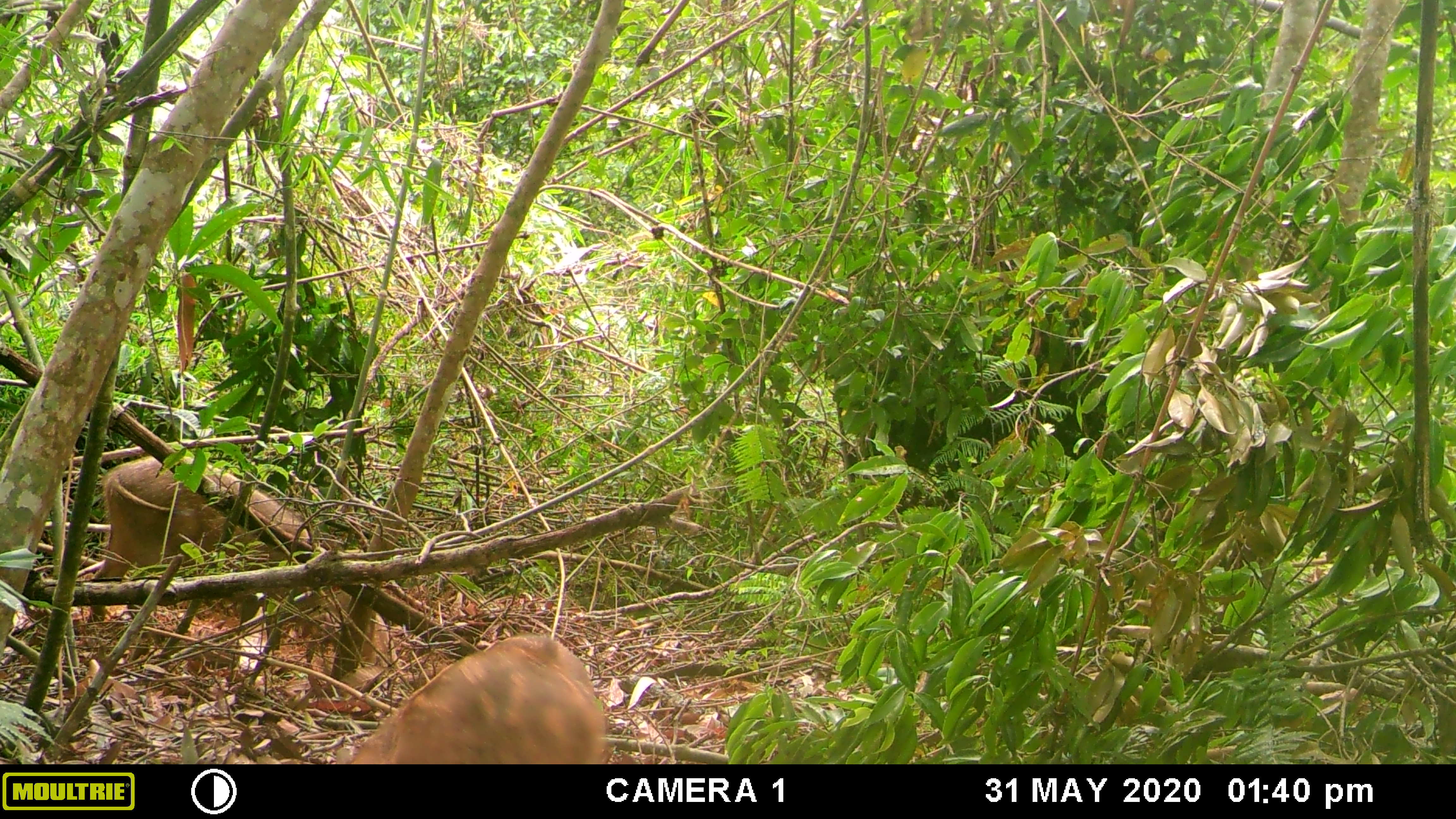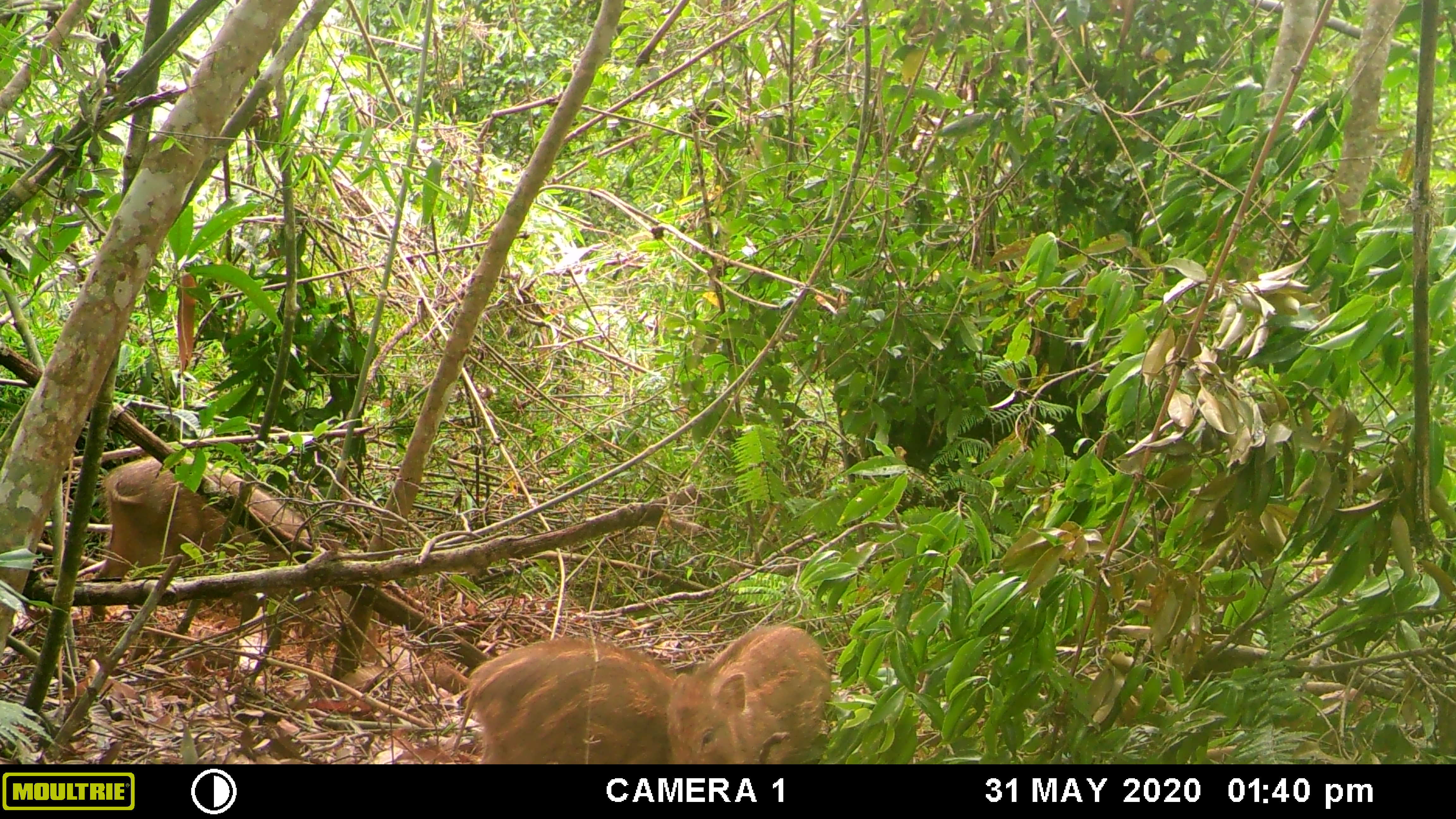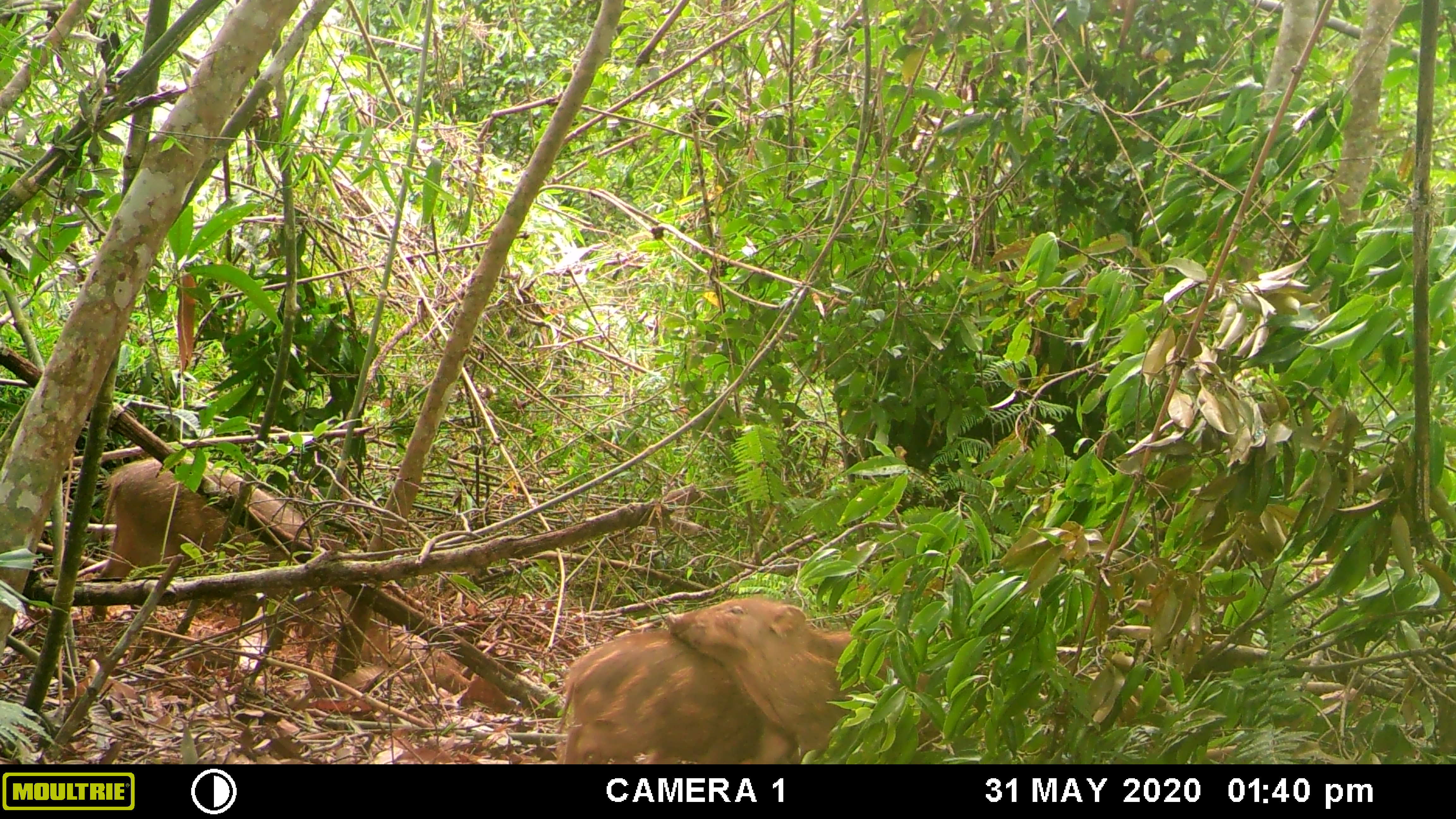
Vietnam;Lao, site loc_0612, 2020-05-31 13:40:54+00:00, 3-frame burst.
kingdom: Animalia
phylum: Chordata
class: Mammalia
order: Artiodactyla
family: Suidae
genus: Sus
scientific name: Sus scrofa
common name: eurasian wild pig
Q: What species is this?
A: Eurasian wild pig (Sus scrofa).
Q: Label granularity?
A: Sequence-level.